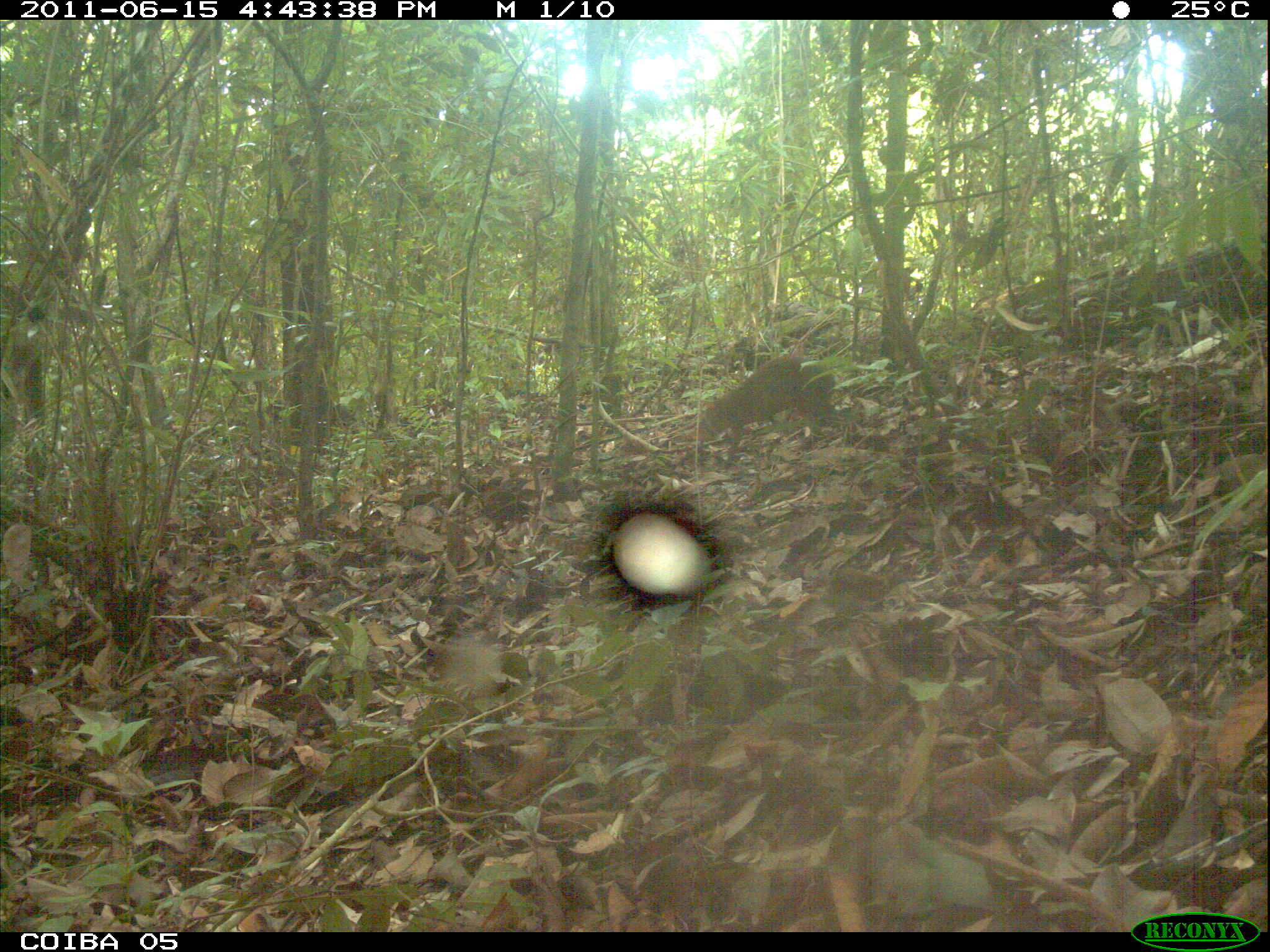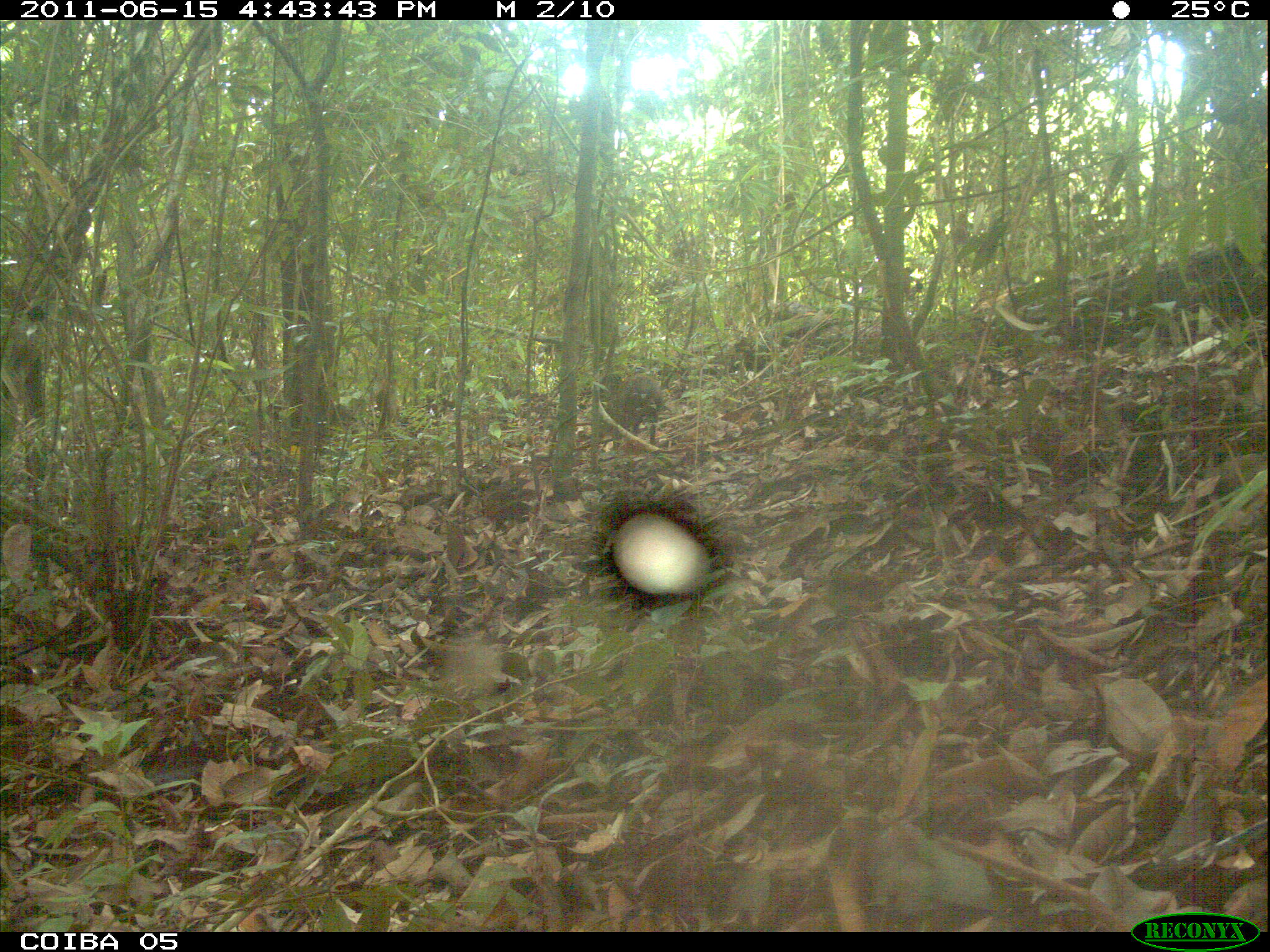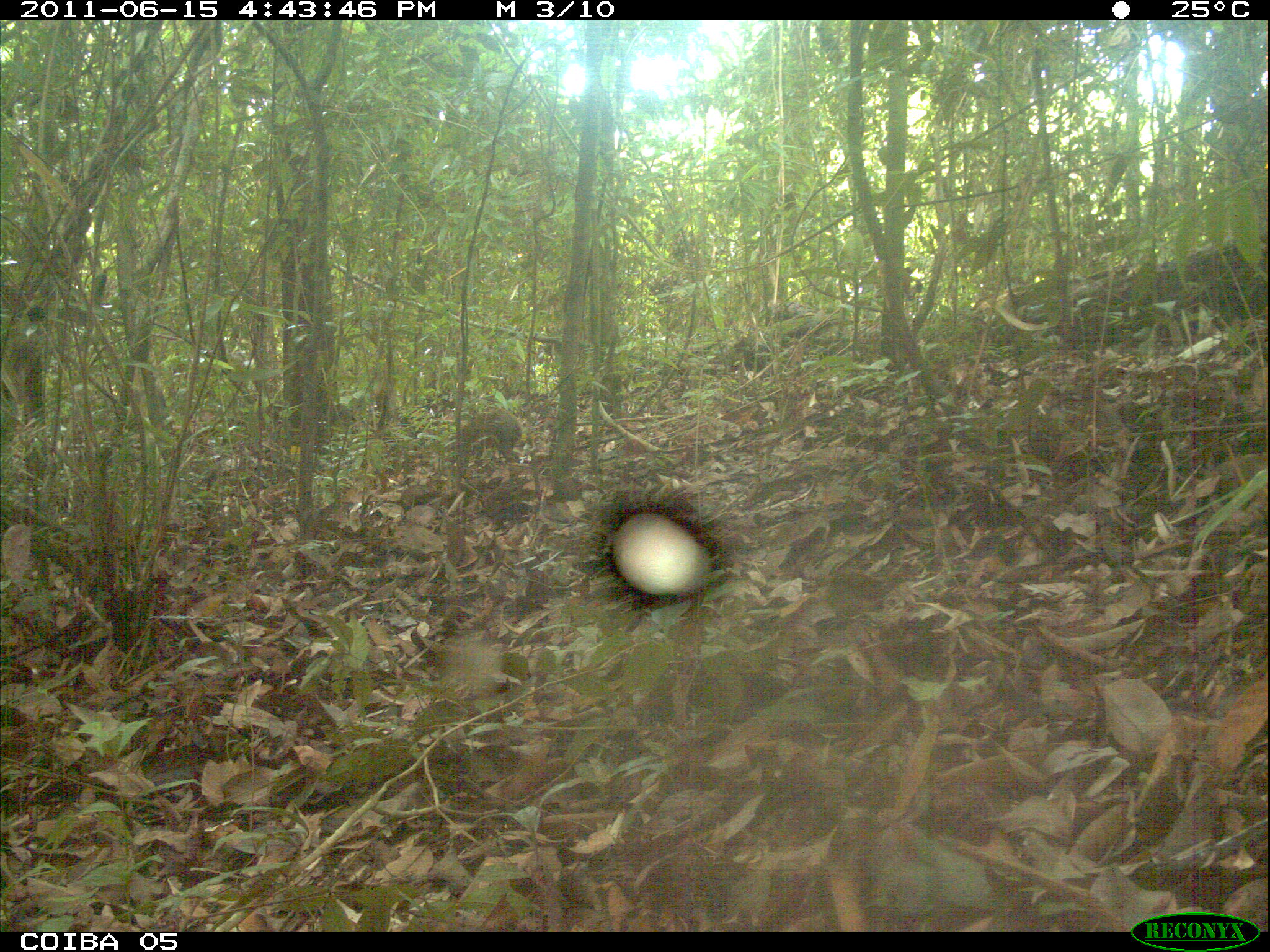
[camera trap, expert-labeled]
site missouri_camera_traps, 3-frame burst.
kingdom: Animalia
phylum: Chordata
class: Mammalia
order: Rodentia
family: Dasyproctidae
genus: Dasyprocta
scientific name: Dasyprocta coibae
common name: coiban agouti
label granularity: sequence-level